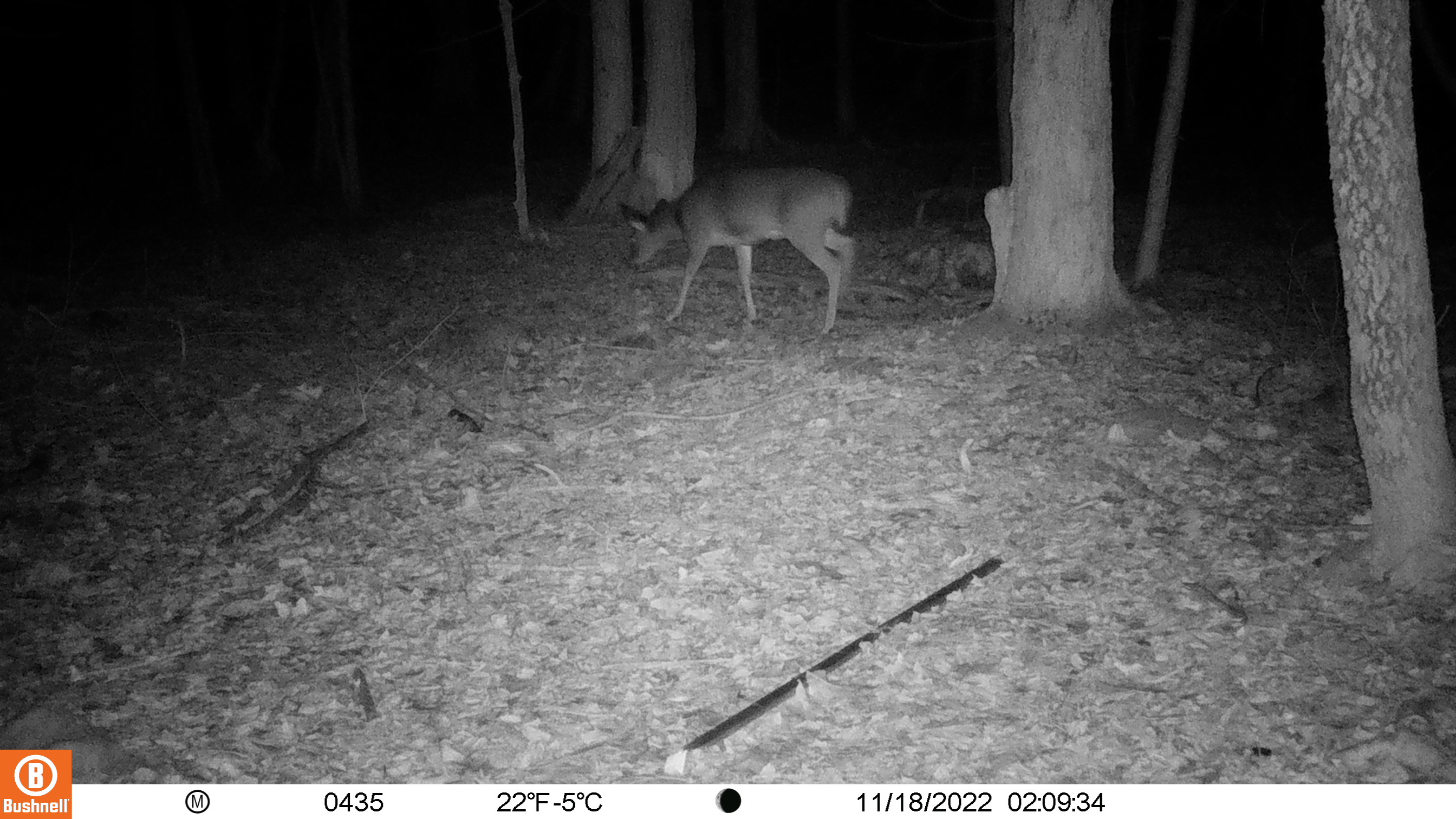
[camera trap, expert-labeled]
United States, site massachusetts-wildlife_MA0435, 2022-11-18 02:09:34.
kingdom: Animalia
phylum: Chordata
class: Mammalia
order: Artiodactyla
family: Cervidae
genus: Odocoileus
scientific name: Odocoileus virginianus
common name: white-tailed deer